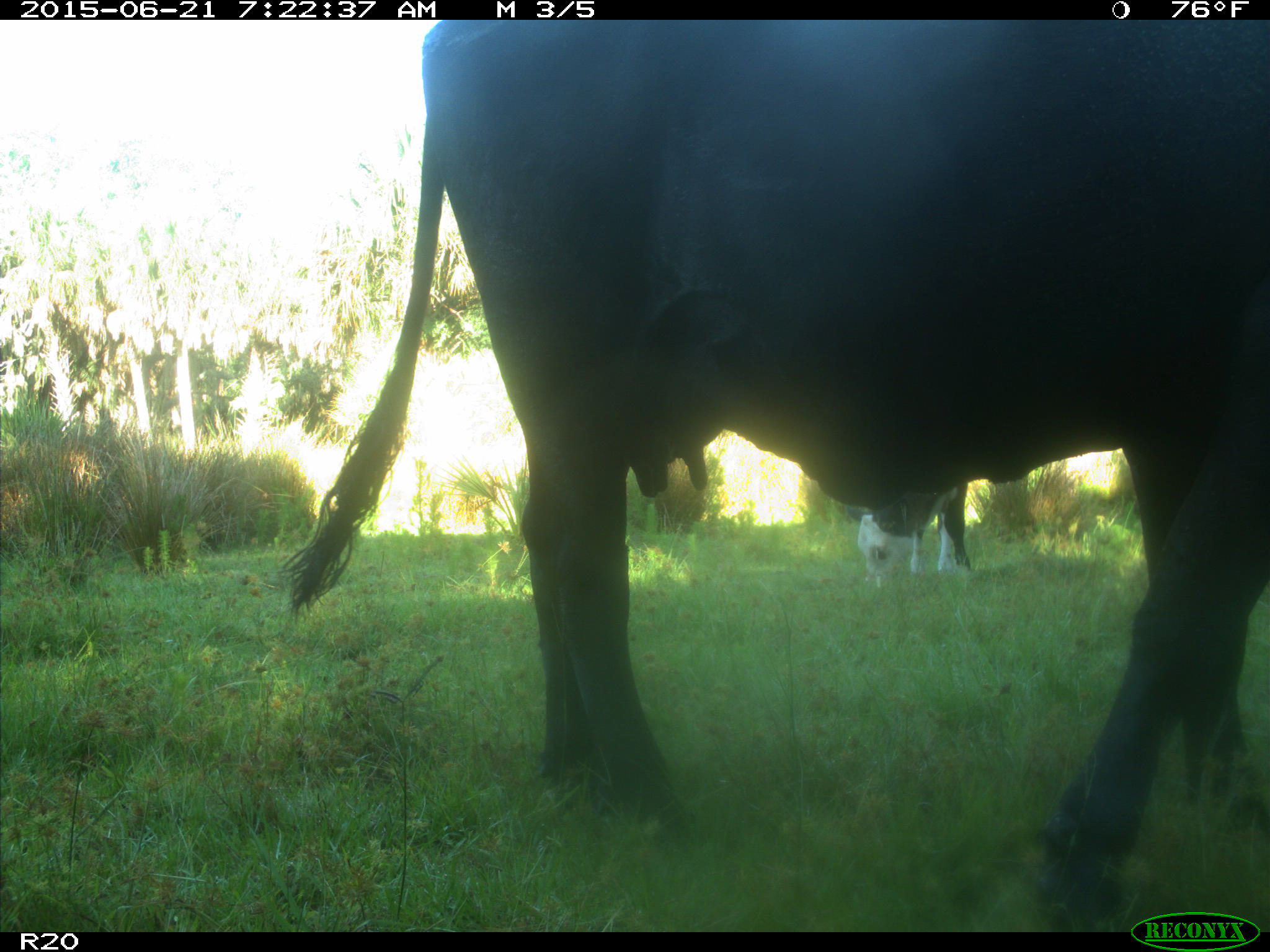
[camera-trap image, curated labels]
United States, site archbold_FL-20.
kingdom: Animalia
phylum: Chordata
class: Mammalia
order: Artiodactyla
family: Bovidae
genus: Bos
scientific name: Bos taurus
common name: domestic cow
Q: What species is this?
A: Bos taurus (domestic cow).